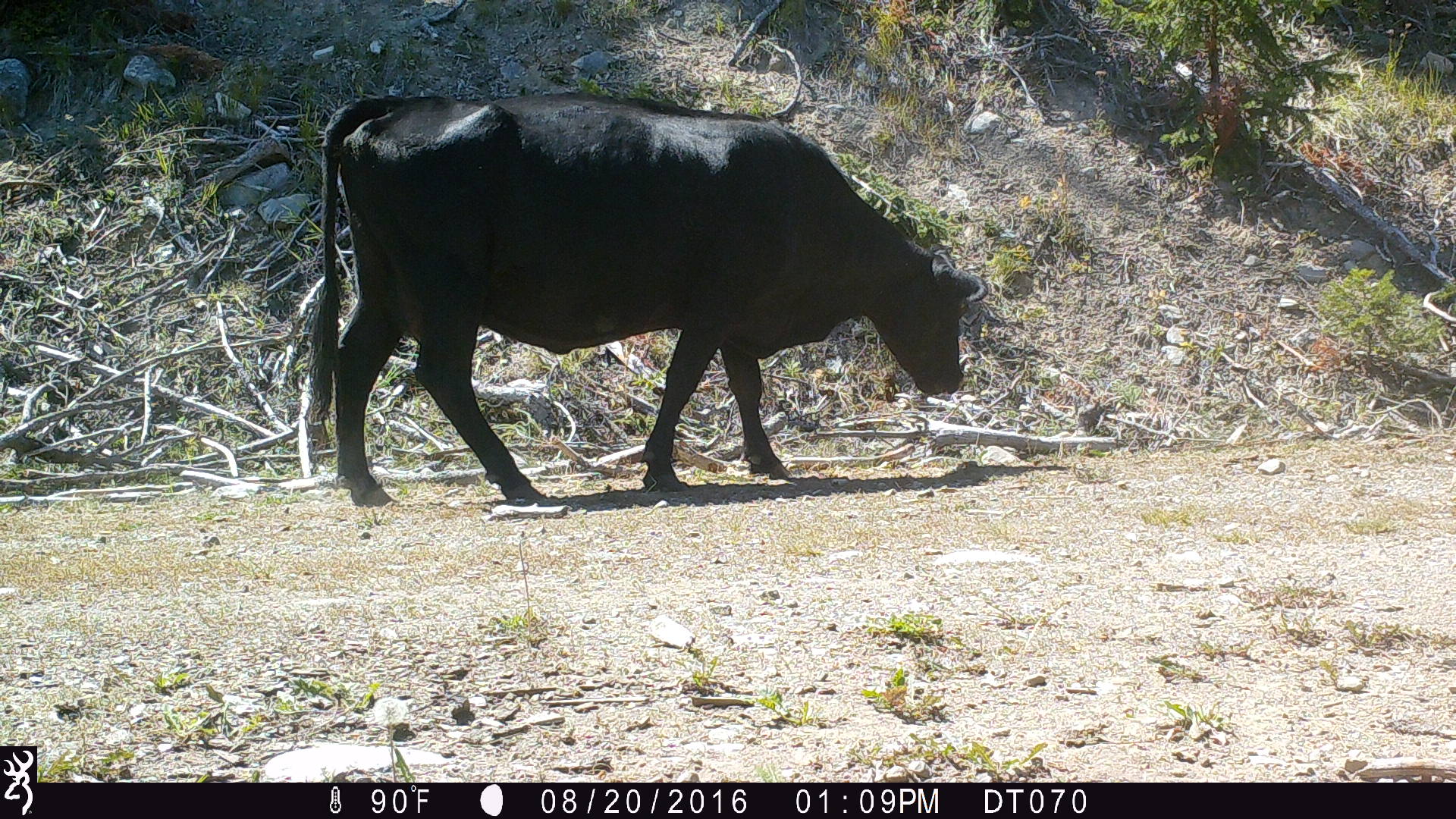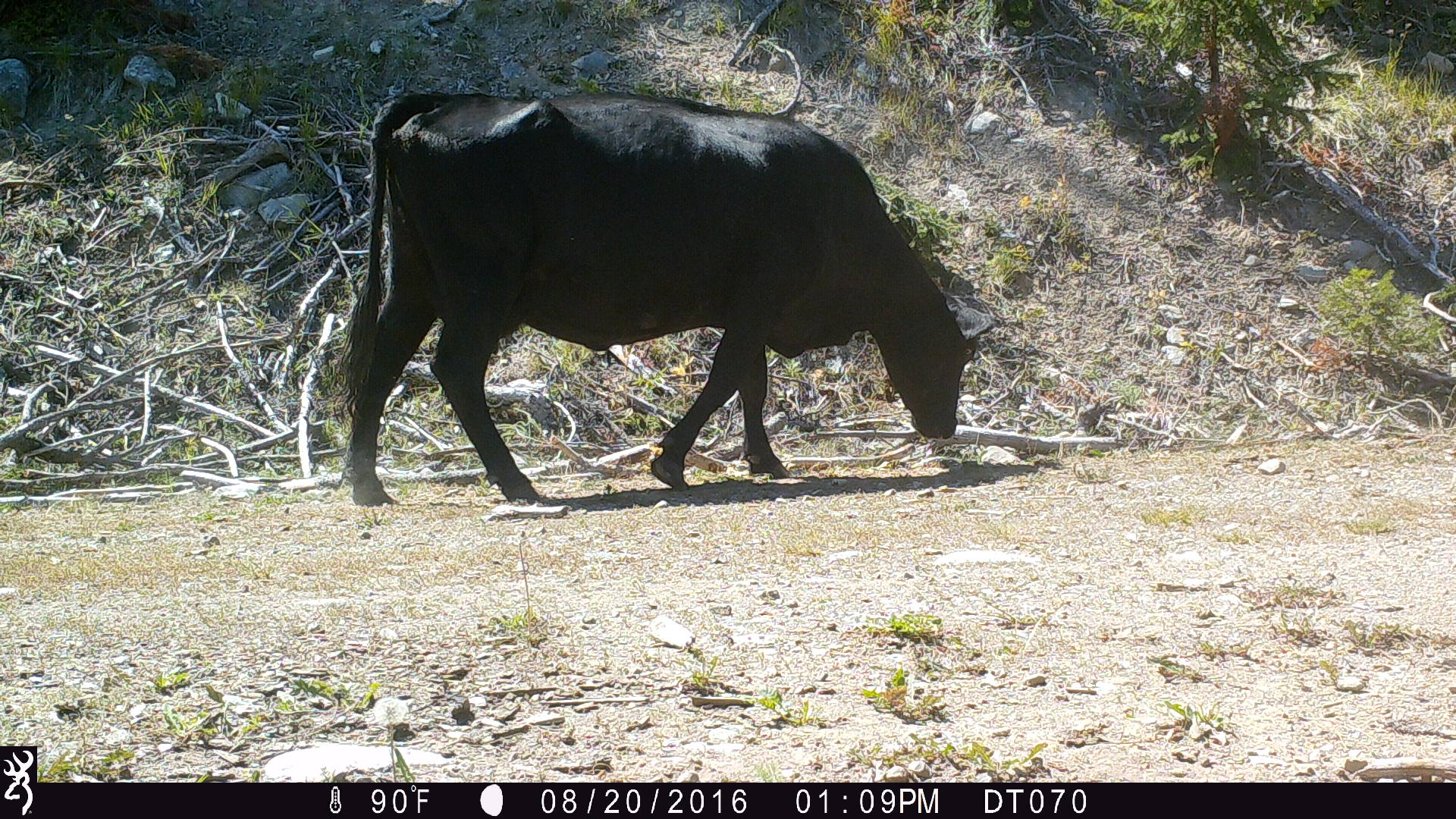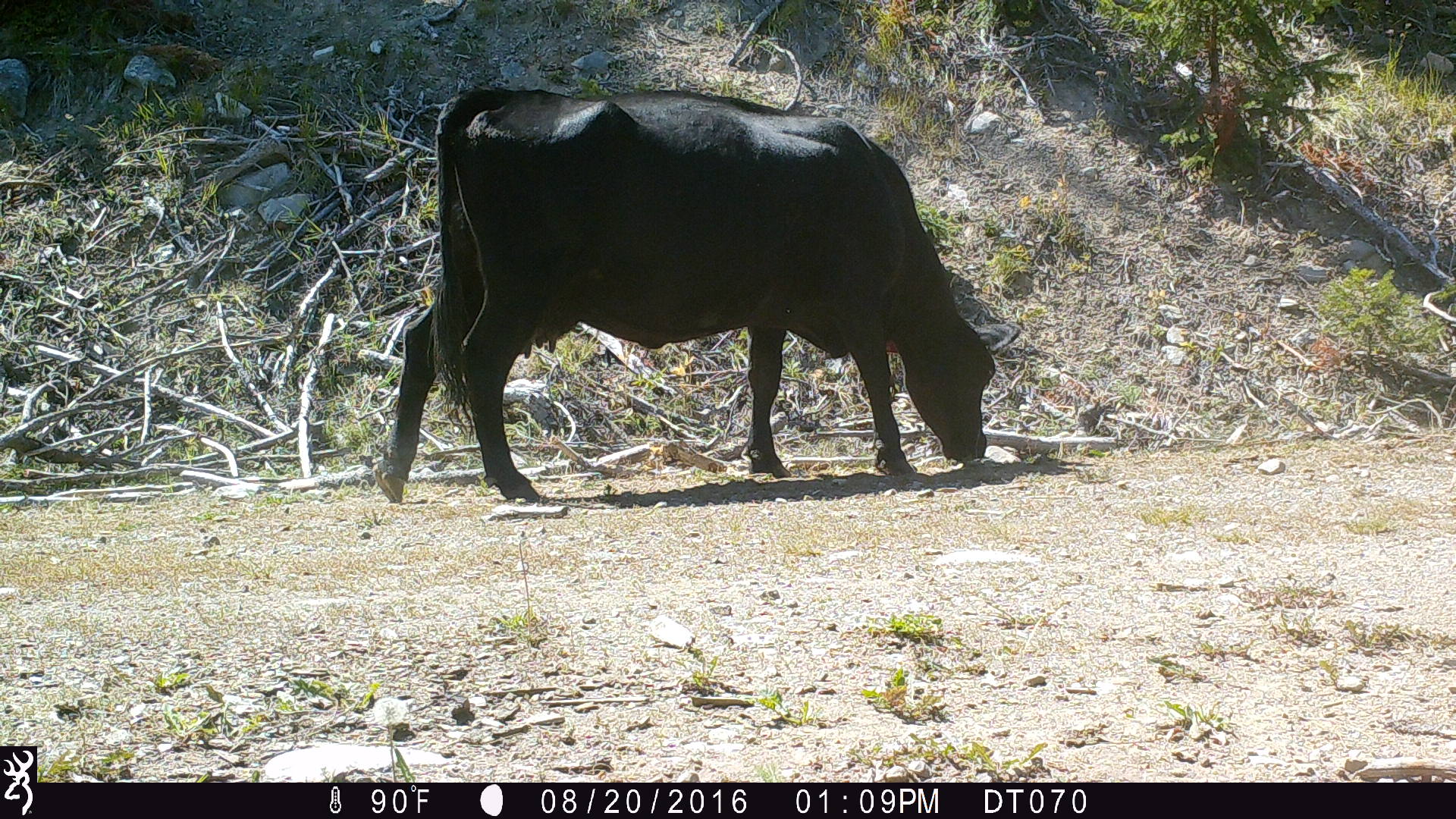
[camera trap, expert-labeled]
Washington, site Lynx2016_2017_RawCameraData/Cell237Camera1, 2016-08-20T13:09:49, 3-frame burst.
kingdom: Animalia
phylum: Chordata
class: Mammalia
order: Artiodactyla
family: Bovidae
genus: Bos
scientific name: Bos taurus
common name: domestic cattle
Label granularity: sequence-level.